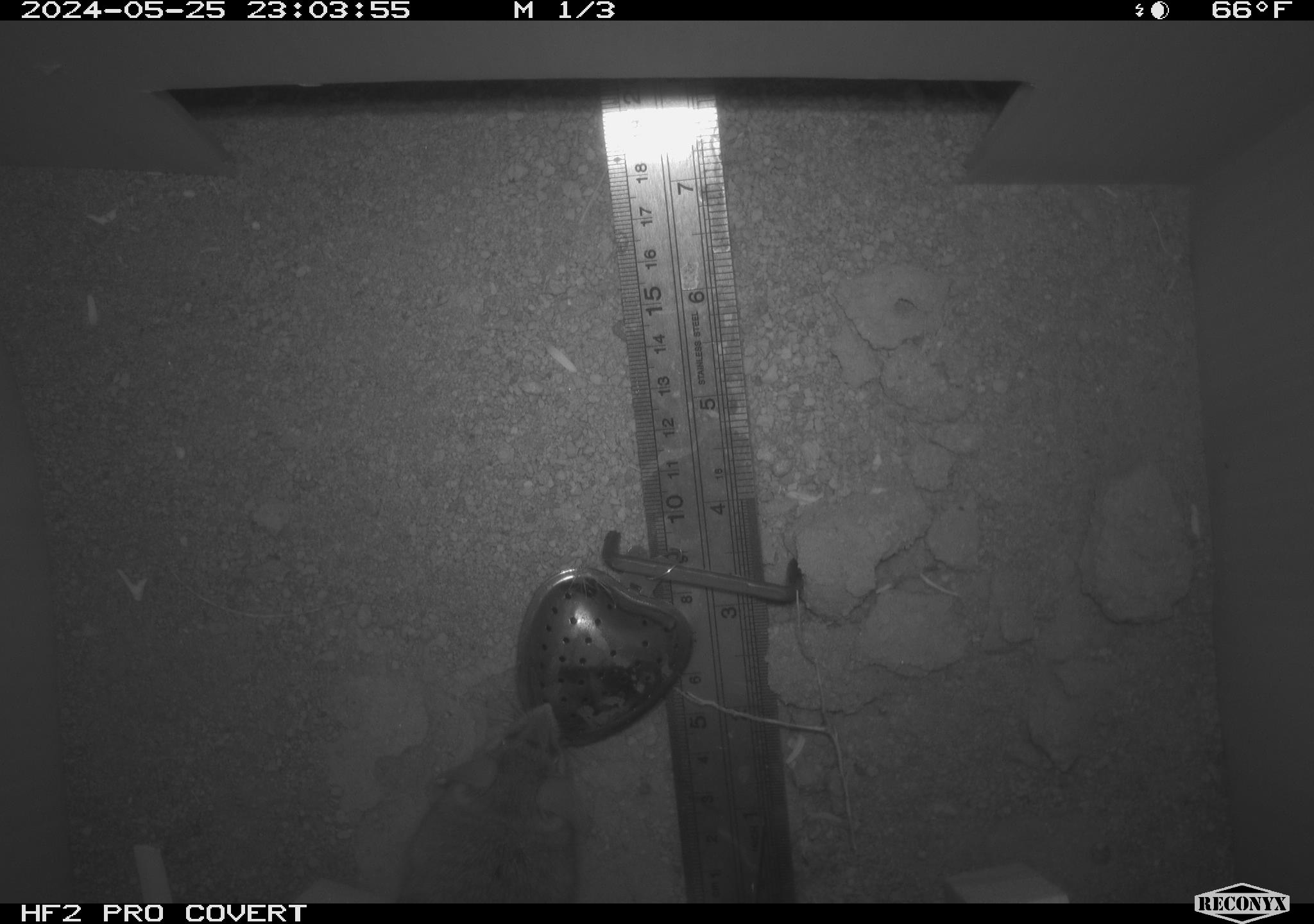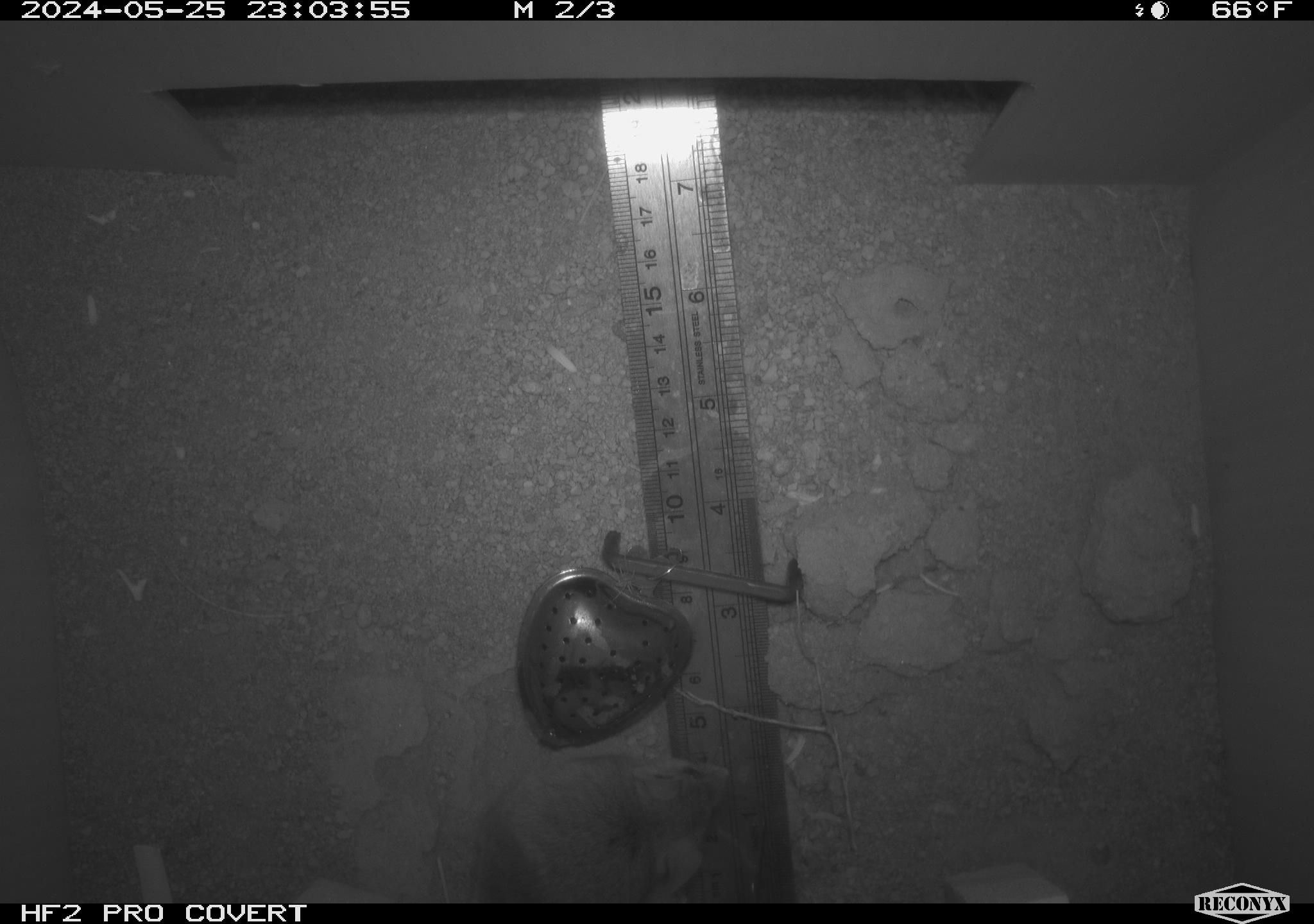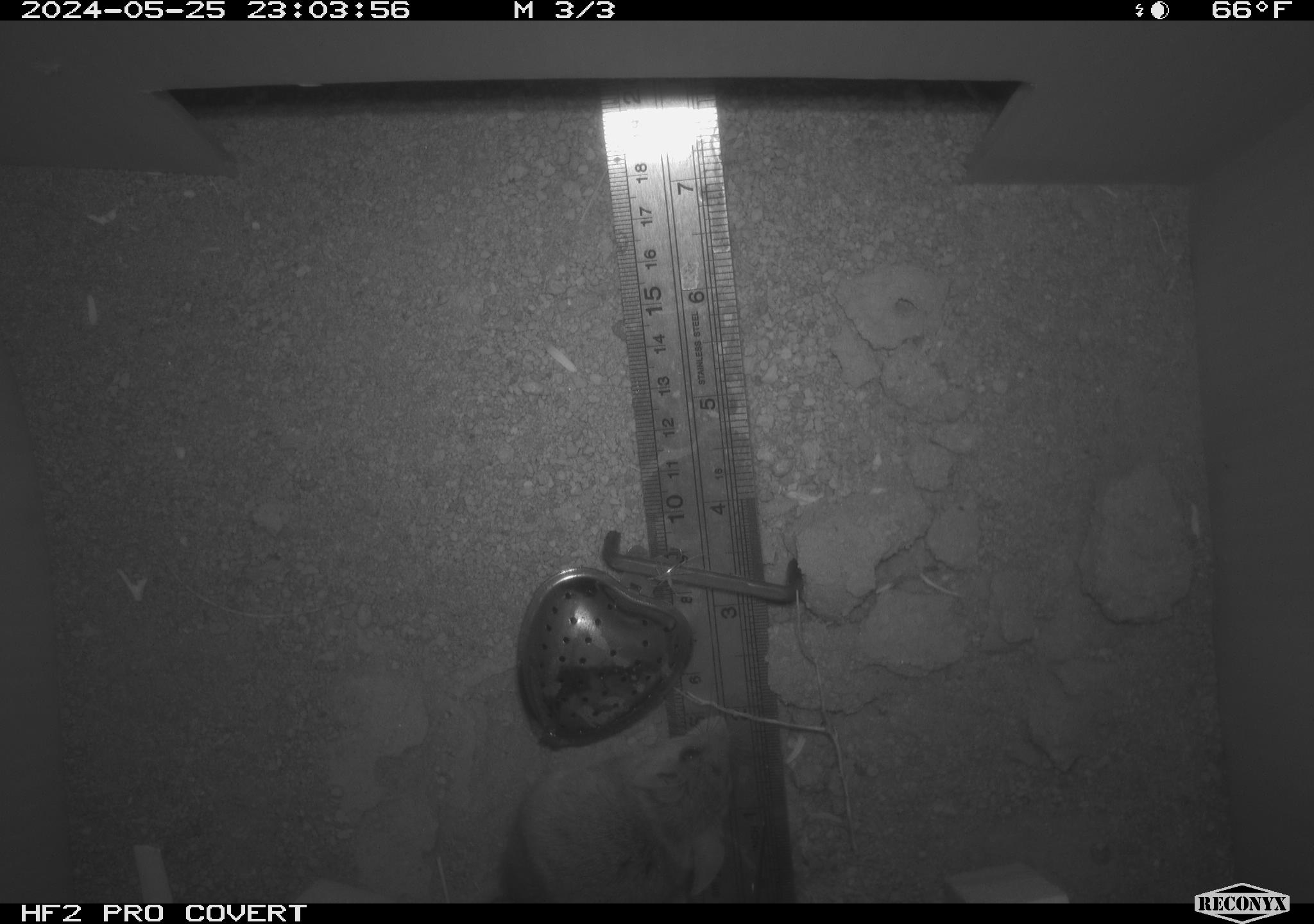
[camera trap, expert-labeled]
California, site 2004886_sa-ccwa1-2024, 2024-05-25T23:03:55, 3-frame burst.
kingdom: Animalia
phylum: Chordata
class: Mammalia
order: Rodentia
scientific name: Rodentia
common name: mouse species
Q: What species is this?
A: Mouse species (Rodentia).